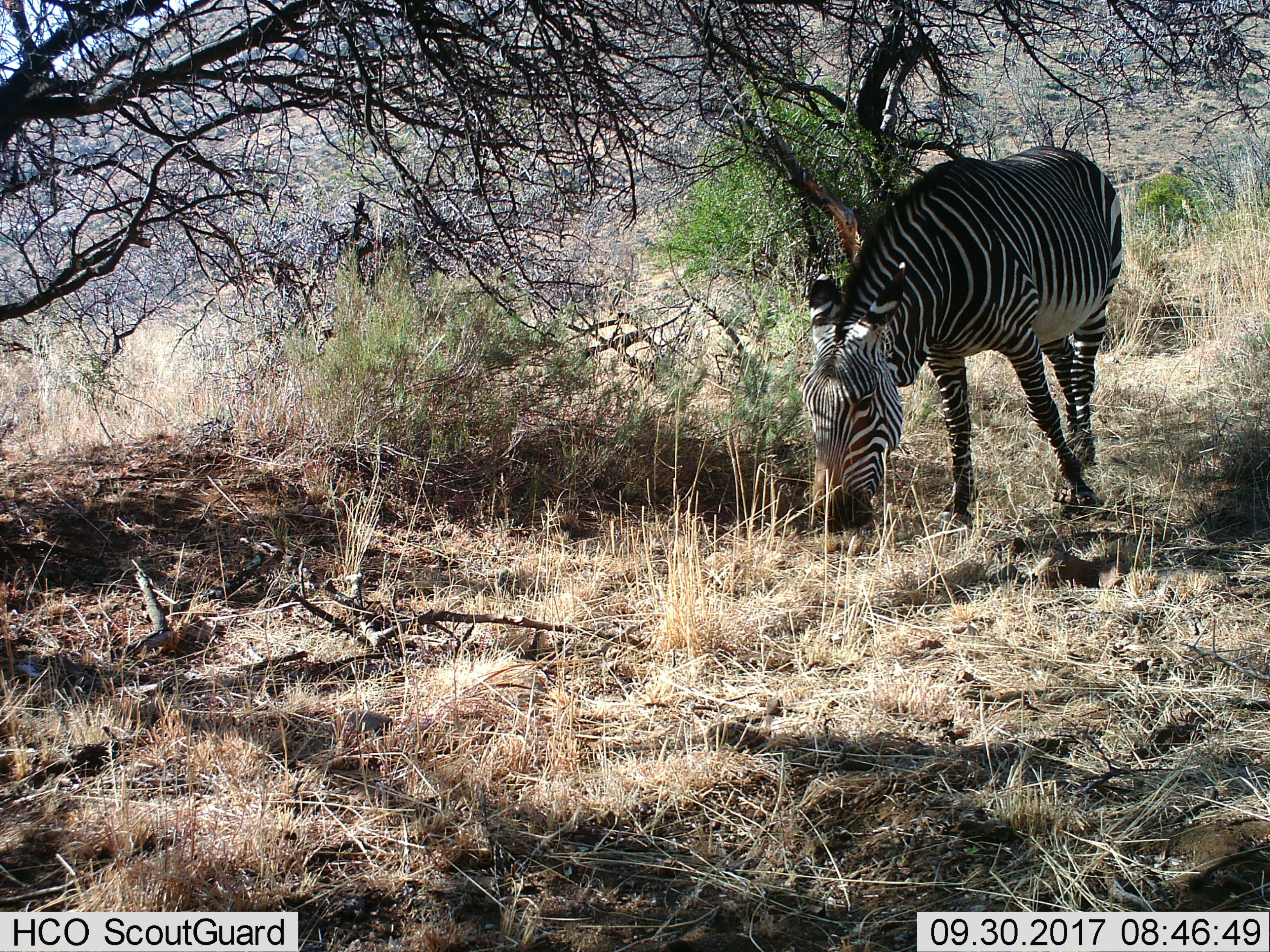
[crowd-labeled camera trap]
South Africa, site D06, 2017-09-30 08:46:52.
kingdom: Animalia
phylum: Chordata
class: Mammalia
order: Perissodactyla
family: Equidae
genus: Equus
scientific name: Equus zebra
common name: mountain zebra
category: zebramountain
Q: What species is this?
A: Zebramountain (mountain zebra) (Equus zebra).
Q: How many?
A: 1.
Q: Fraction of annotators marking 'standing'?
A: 11%.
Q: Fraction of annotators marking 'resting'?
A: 0%.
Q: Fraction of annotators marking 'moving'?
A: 22%.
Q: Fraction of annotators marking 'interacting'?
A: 0%.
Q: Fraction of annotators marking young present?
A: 0%.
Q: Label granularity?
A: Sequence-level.